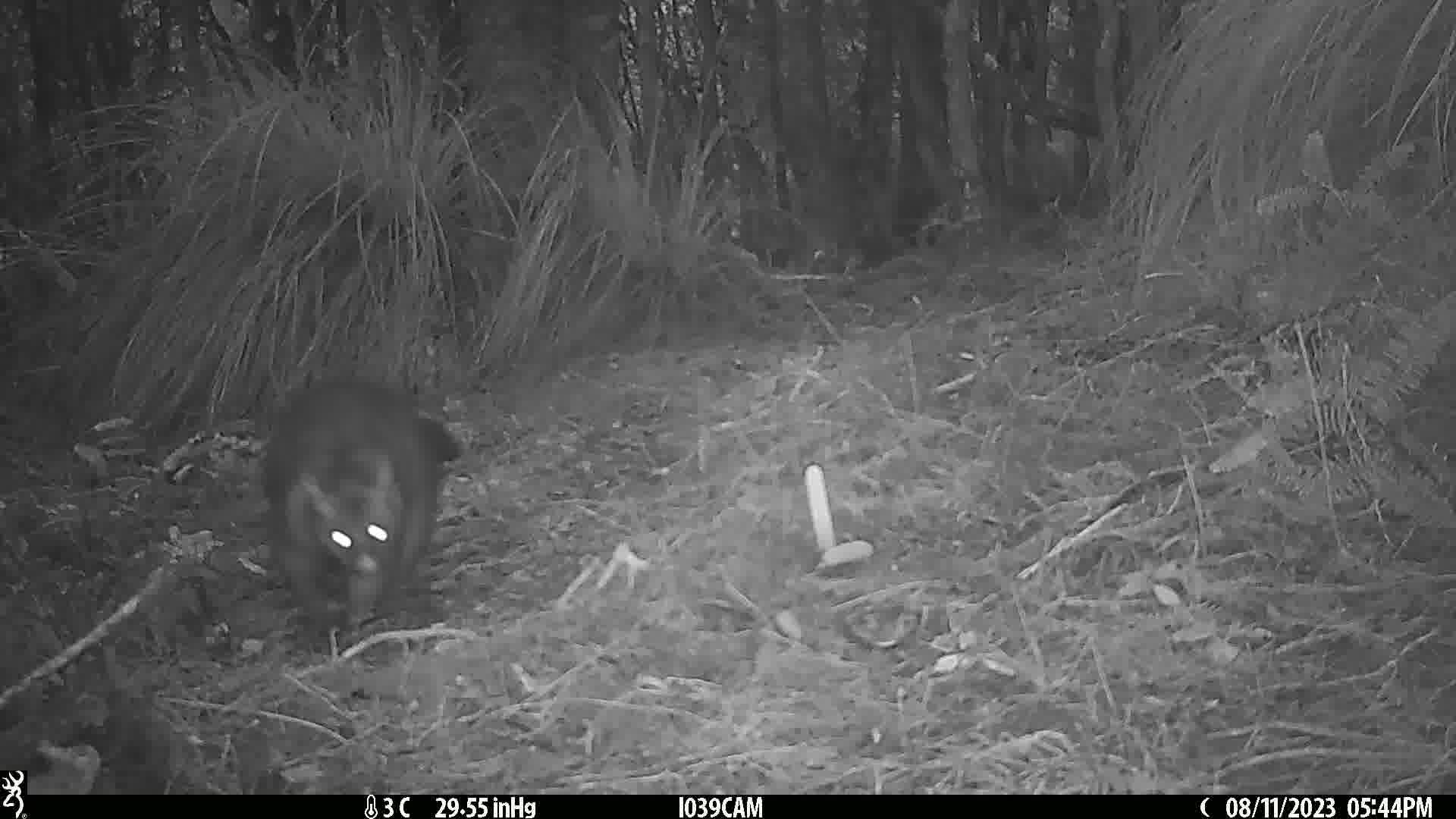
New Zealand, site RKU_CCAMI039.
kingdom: Animalia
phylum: Chordata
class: Mammalia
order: Diprotodontia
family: Phalangeridae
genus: Trichosurus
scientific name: Trichosurus vulpecula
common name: common brushtail possum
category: possum